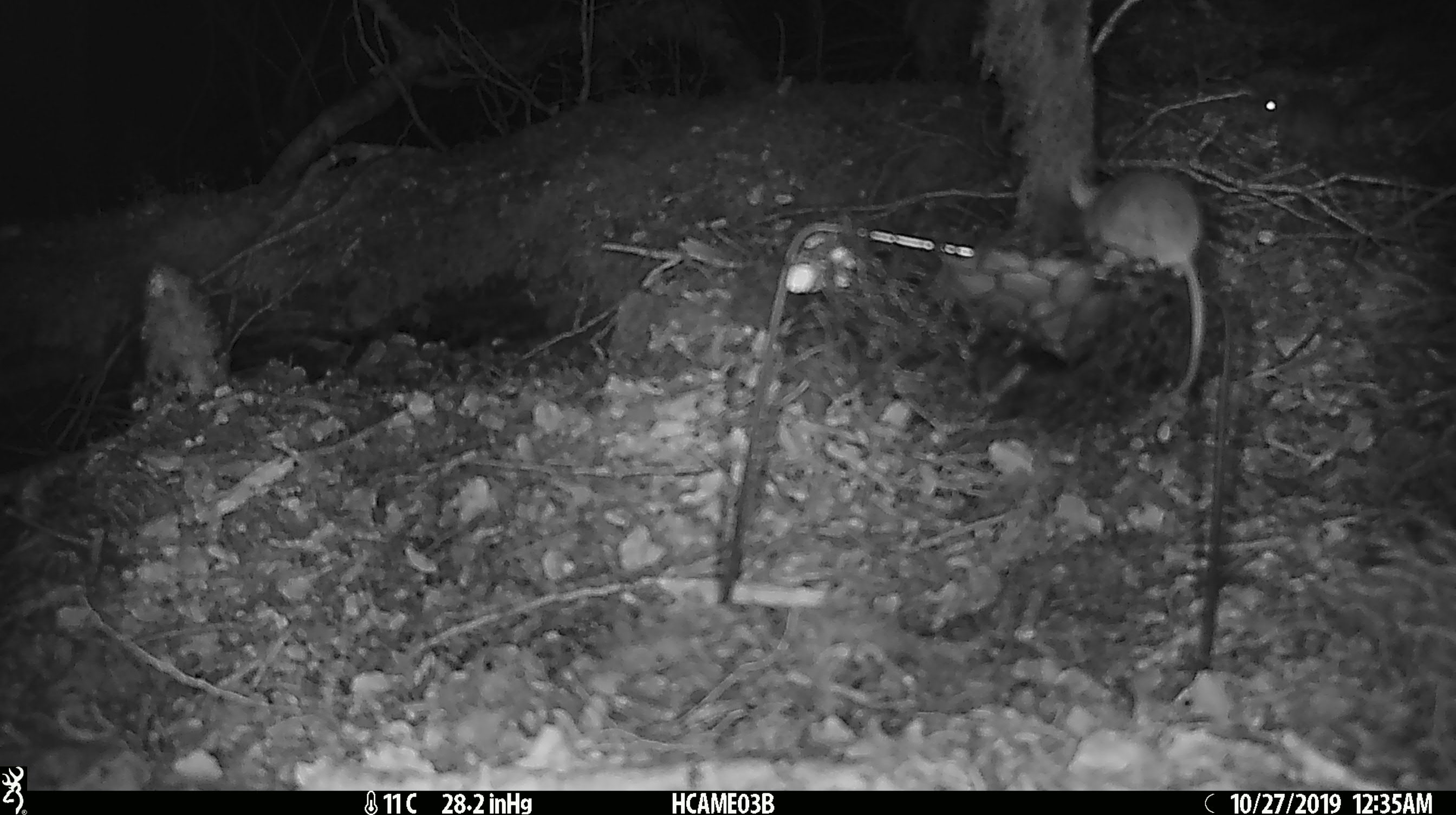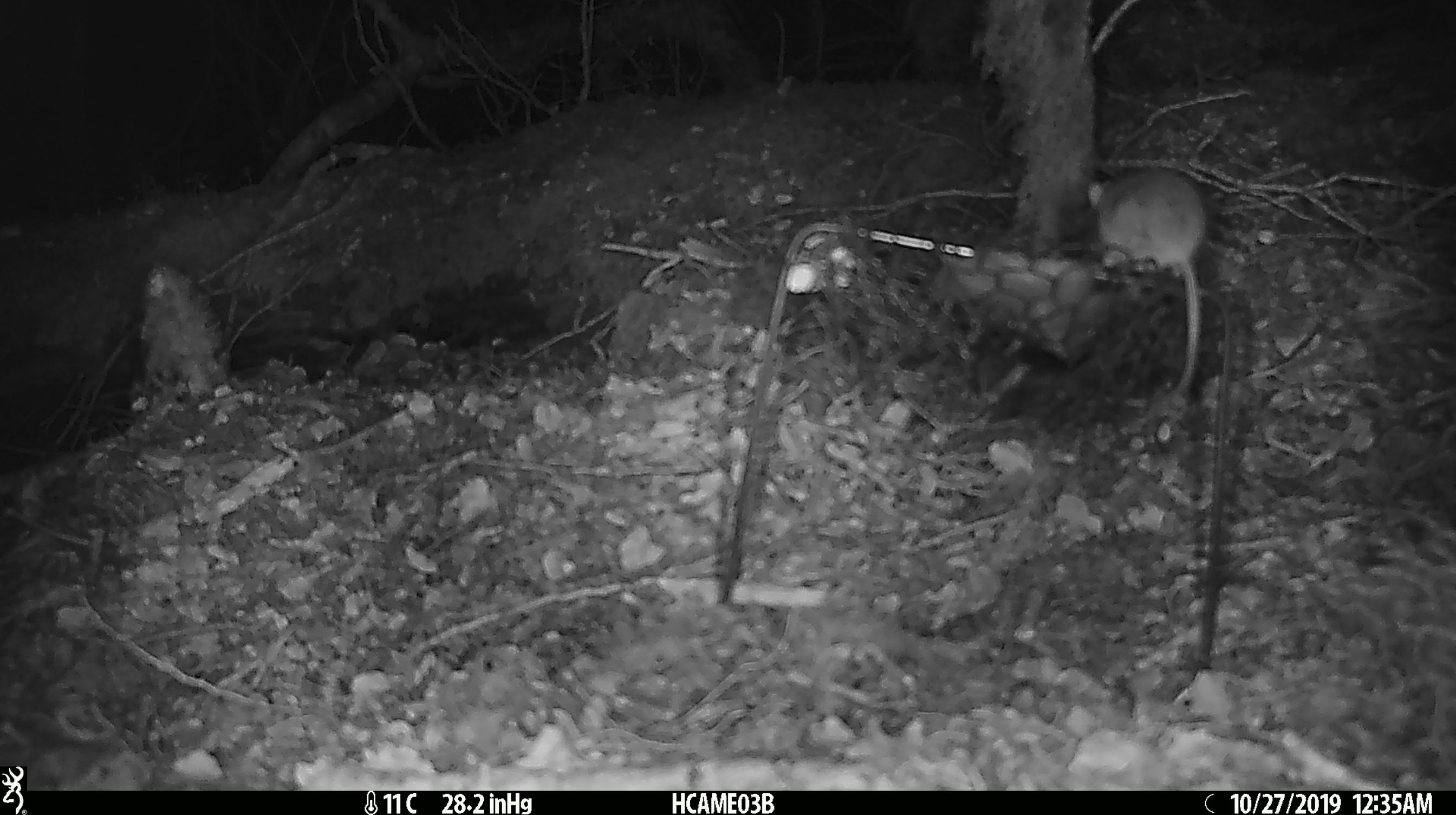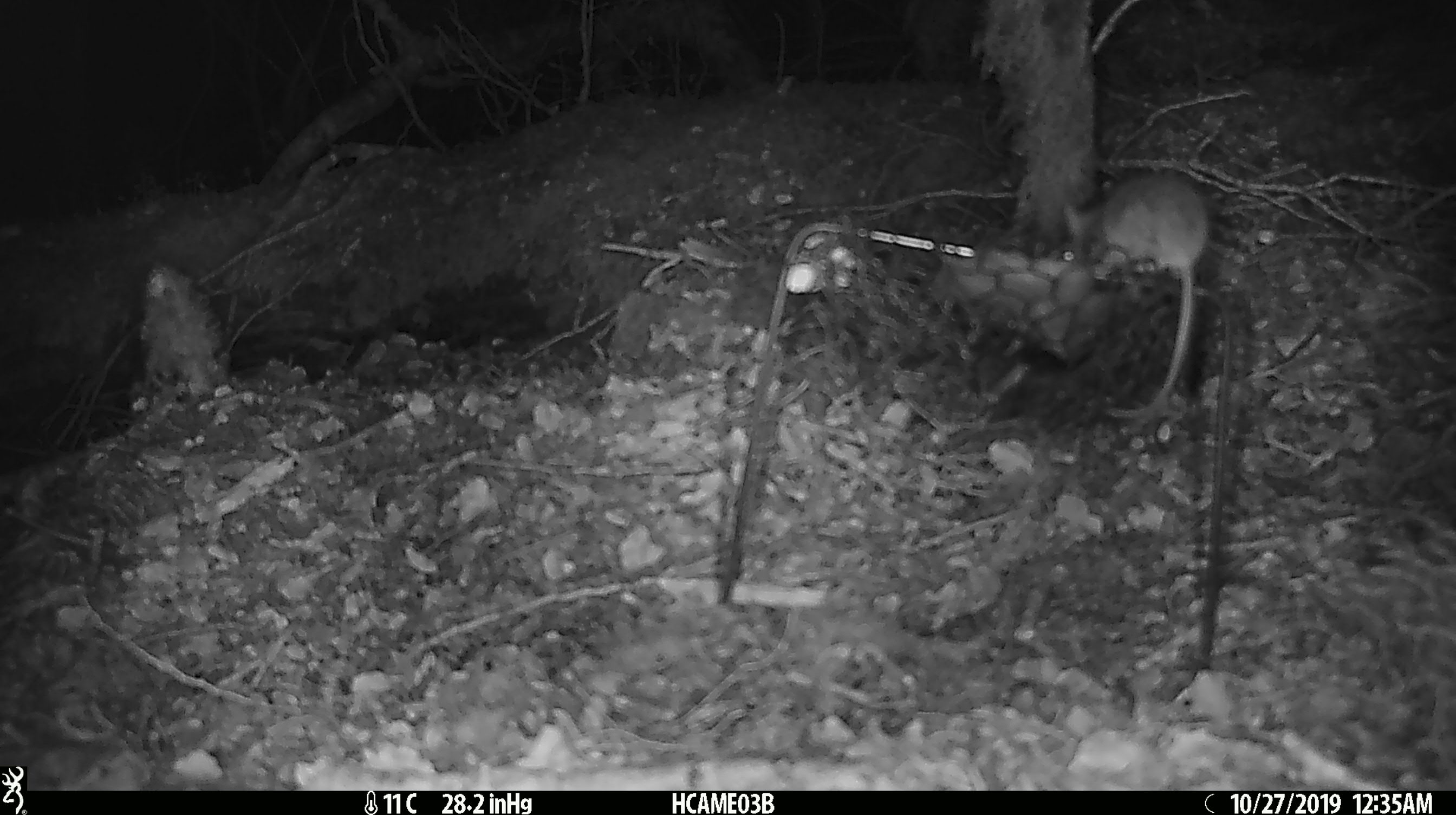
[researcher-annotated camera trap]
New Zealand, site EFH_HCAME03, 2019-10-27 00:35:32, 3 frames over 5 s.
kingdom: Animalia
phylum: Chordata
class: Mammalia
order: Rodentia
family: Muridae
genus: Mus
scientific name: Mus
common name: mouse